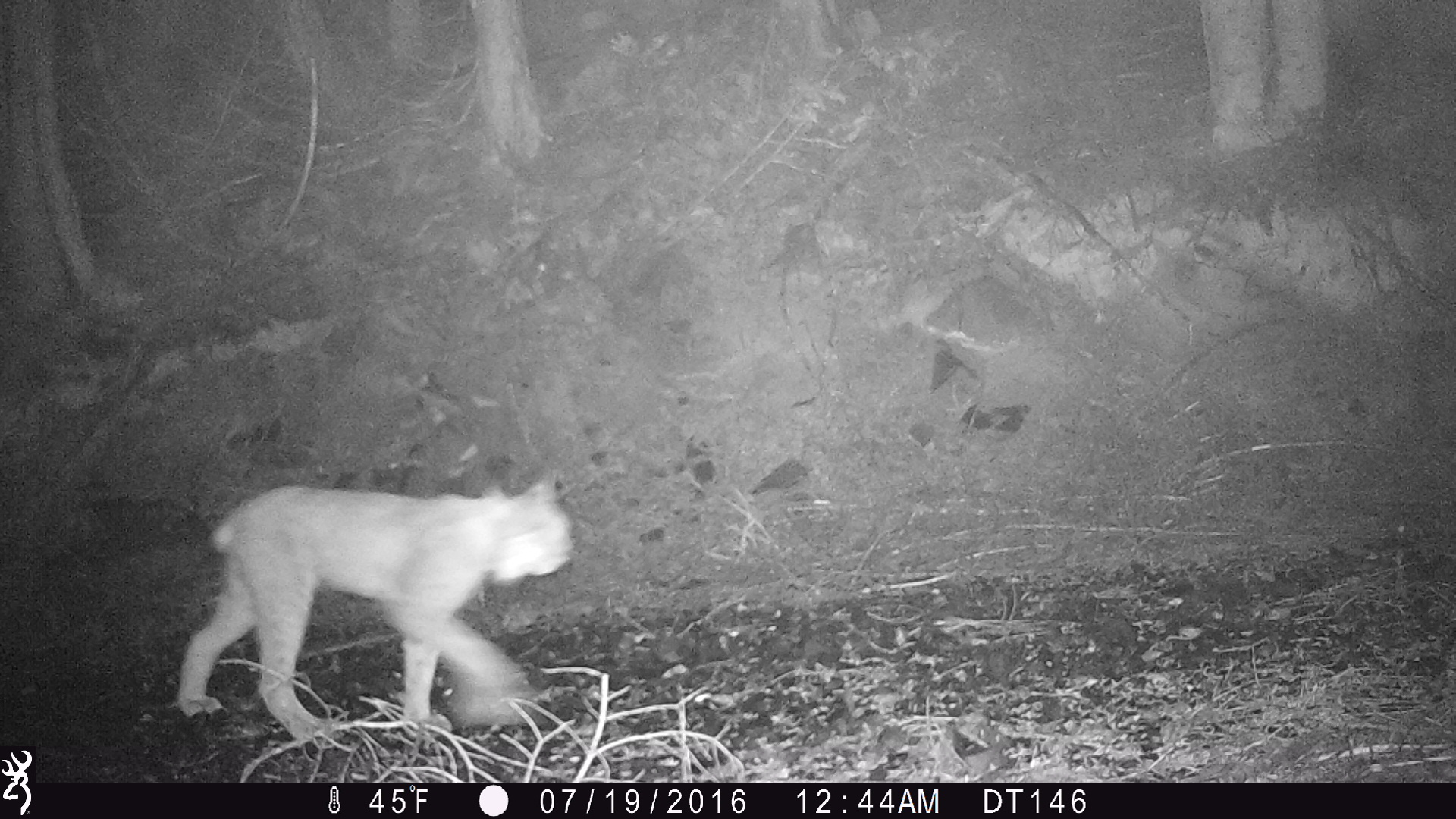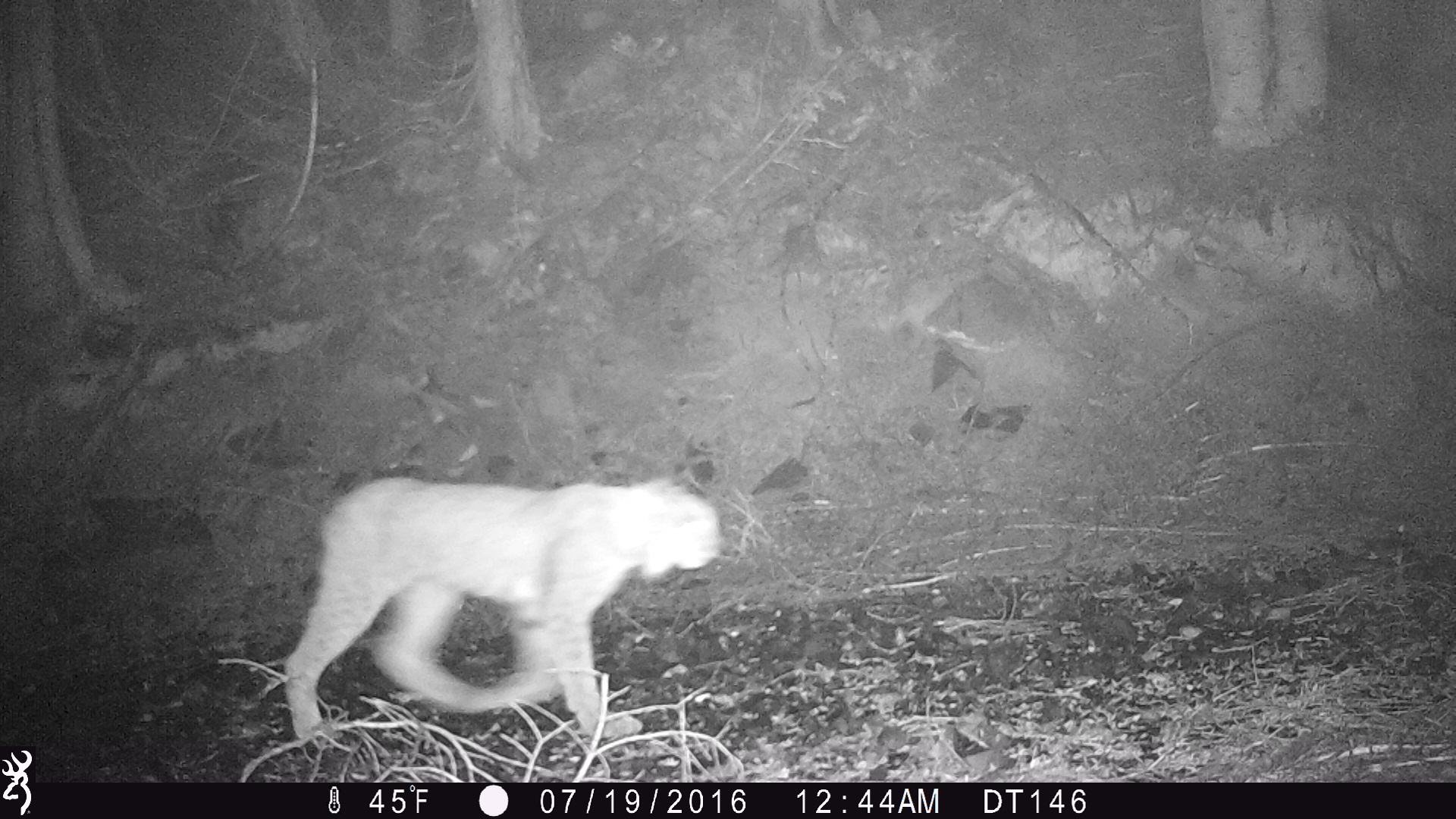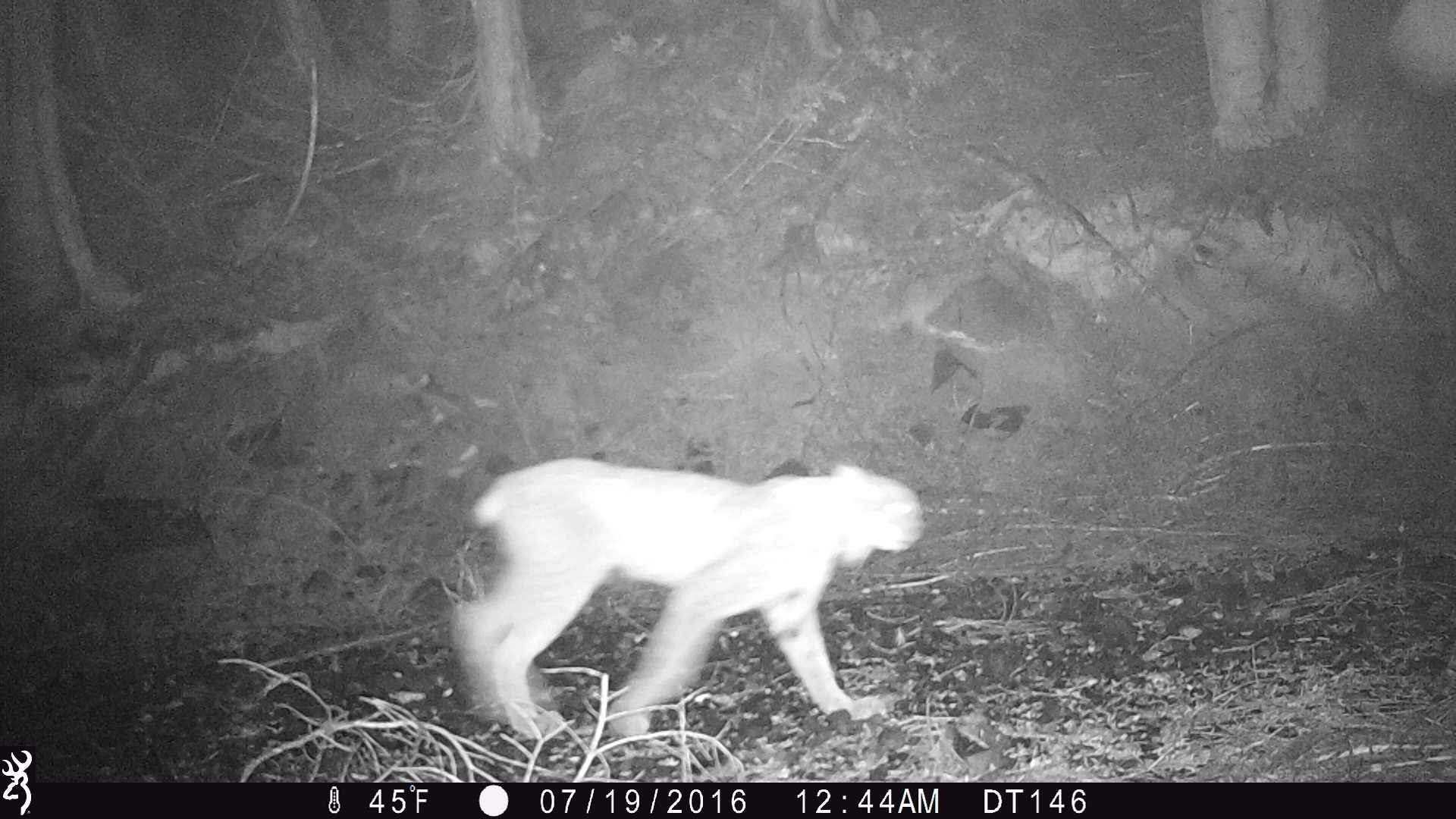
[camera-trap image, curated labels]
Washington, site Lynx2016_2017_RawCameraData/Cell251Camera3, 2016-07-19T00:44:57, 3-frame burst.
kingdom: Animalia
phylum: Chordata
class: Mammalia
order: Carnivora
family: Felidae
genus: Lynx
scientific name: Lynx canadensis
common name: canada lynx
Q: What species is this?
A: Lynx canadensis (canada lynx).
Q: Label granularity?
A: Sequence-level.